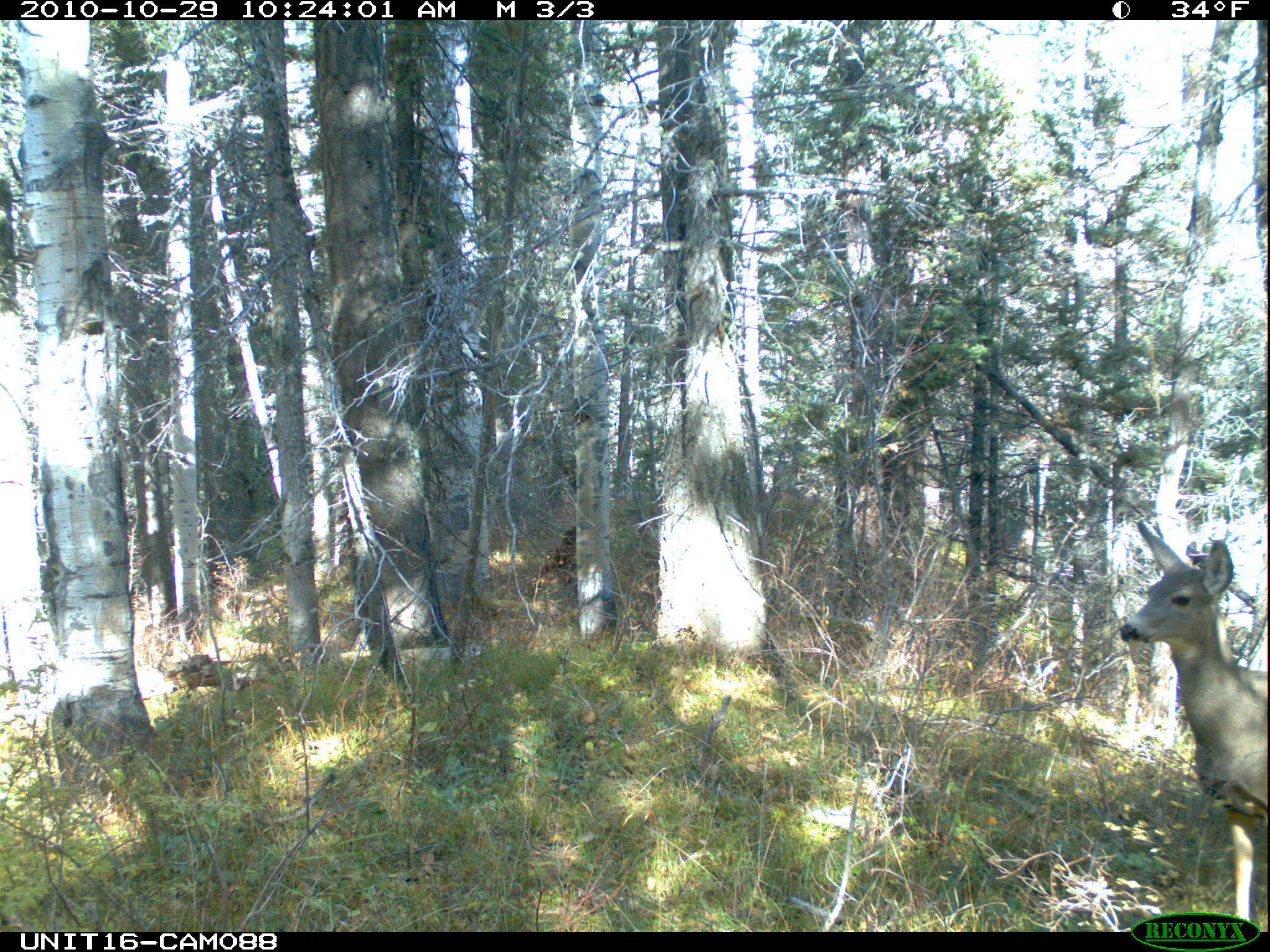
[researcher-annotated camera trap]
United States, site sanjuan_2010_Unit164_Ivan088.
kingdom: Animalia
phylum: Chordata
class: Mammalia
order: Artiodactyla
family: Cervidae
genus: Odocoileus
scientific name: Odocoileus hemionus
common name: mule deer